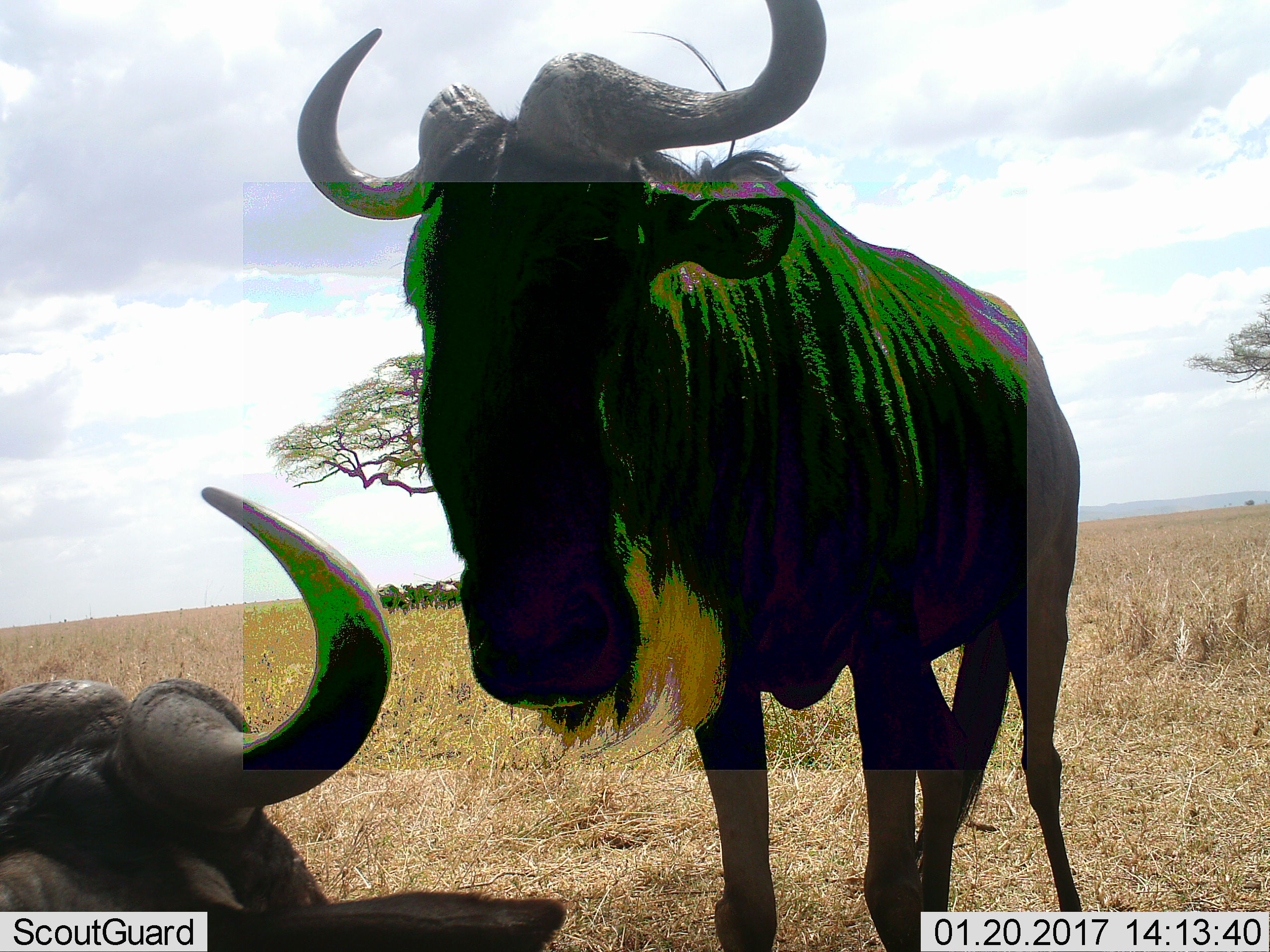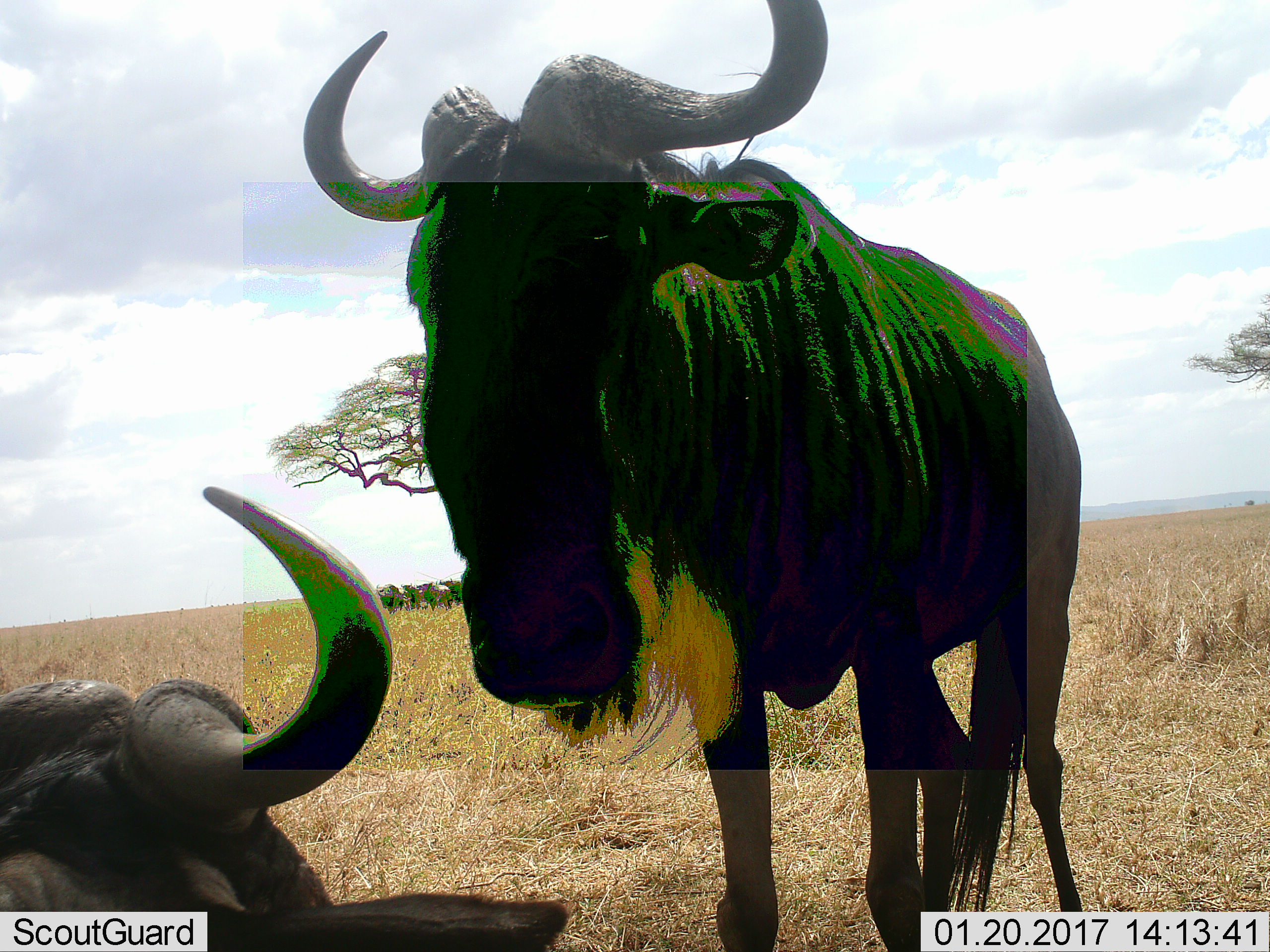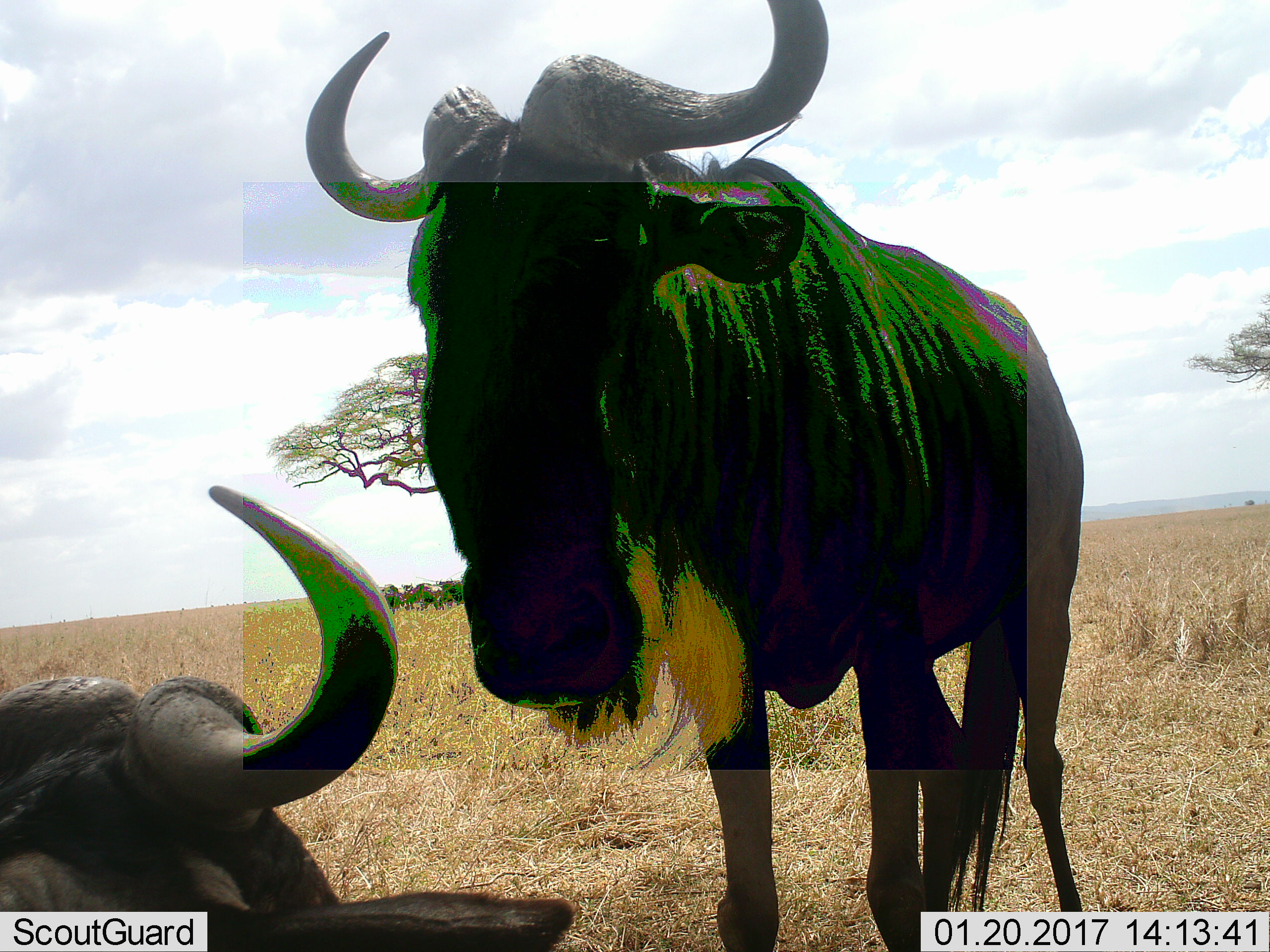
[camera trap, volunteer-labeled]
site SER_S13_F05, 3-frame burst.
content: unidentified animal